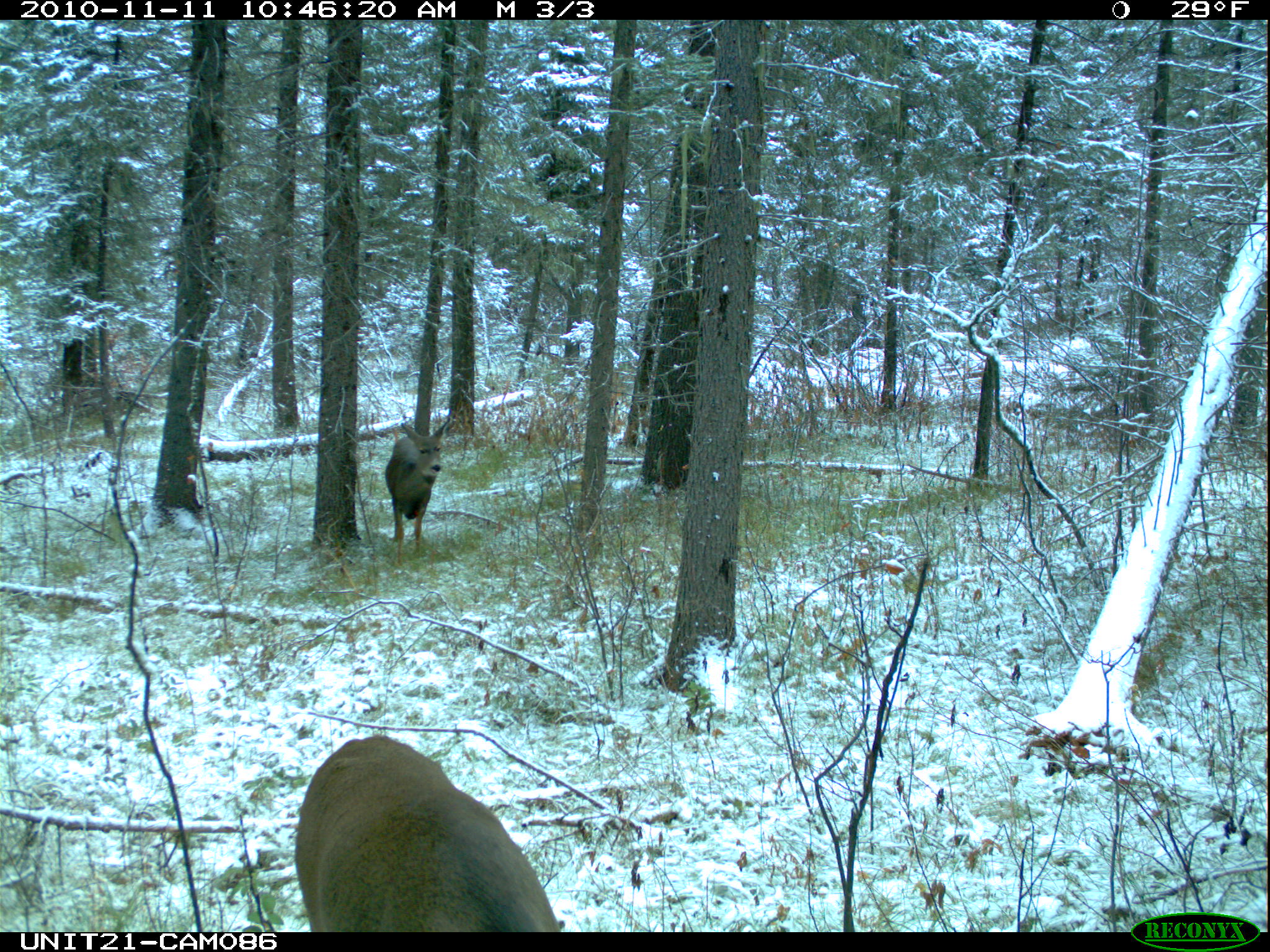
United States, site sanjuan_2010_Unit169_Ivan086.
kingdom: Animalia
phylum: Chordata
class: Mammalia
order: Artiodactyla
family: Cervidae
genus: Odocoileus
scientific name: Odocoileus hemionus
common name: mule deer